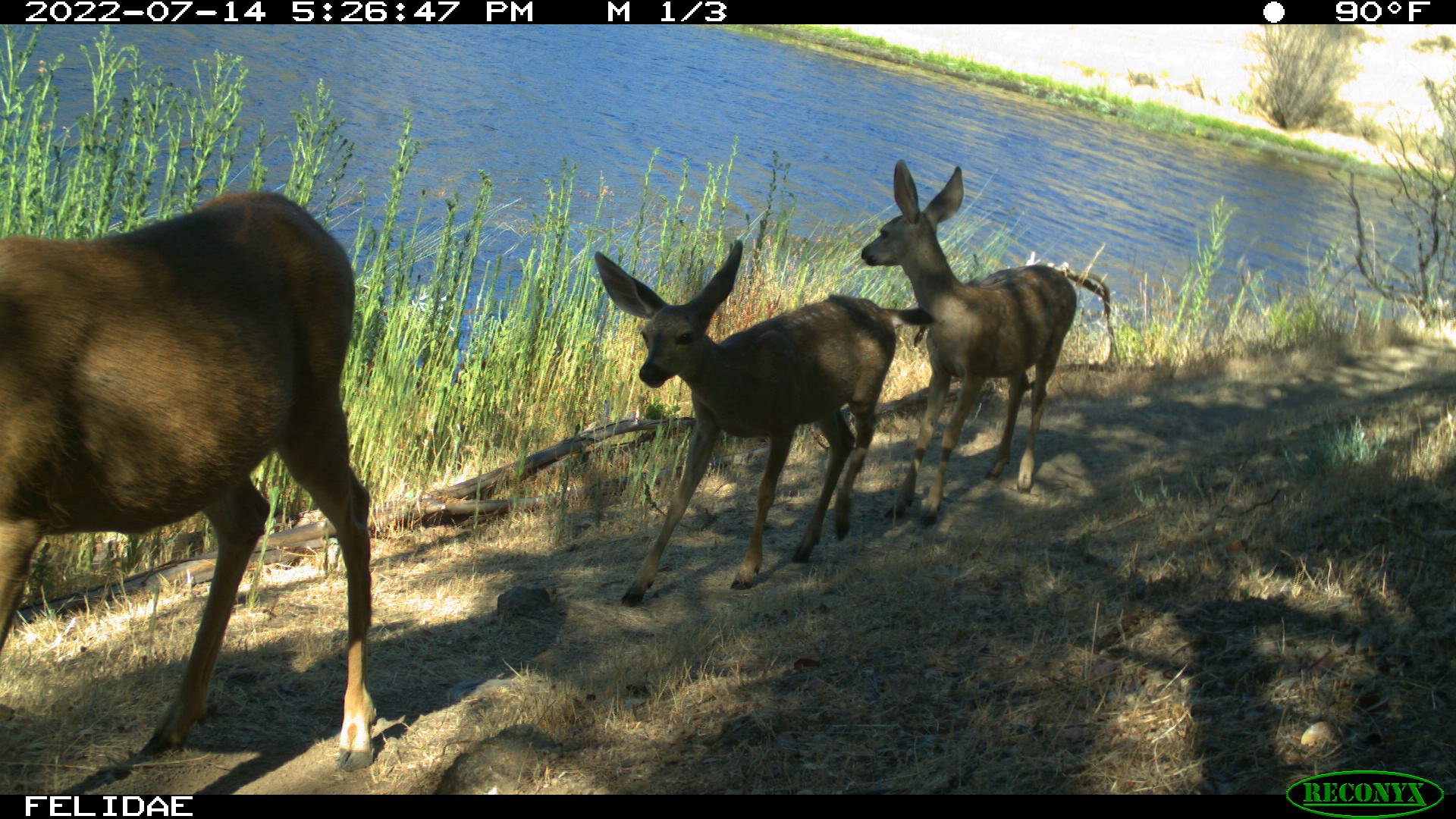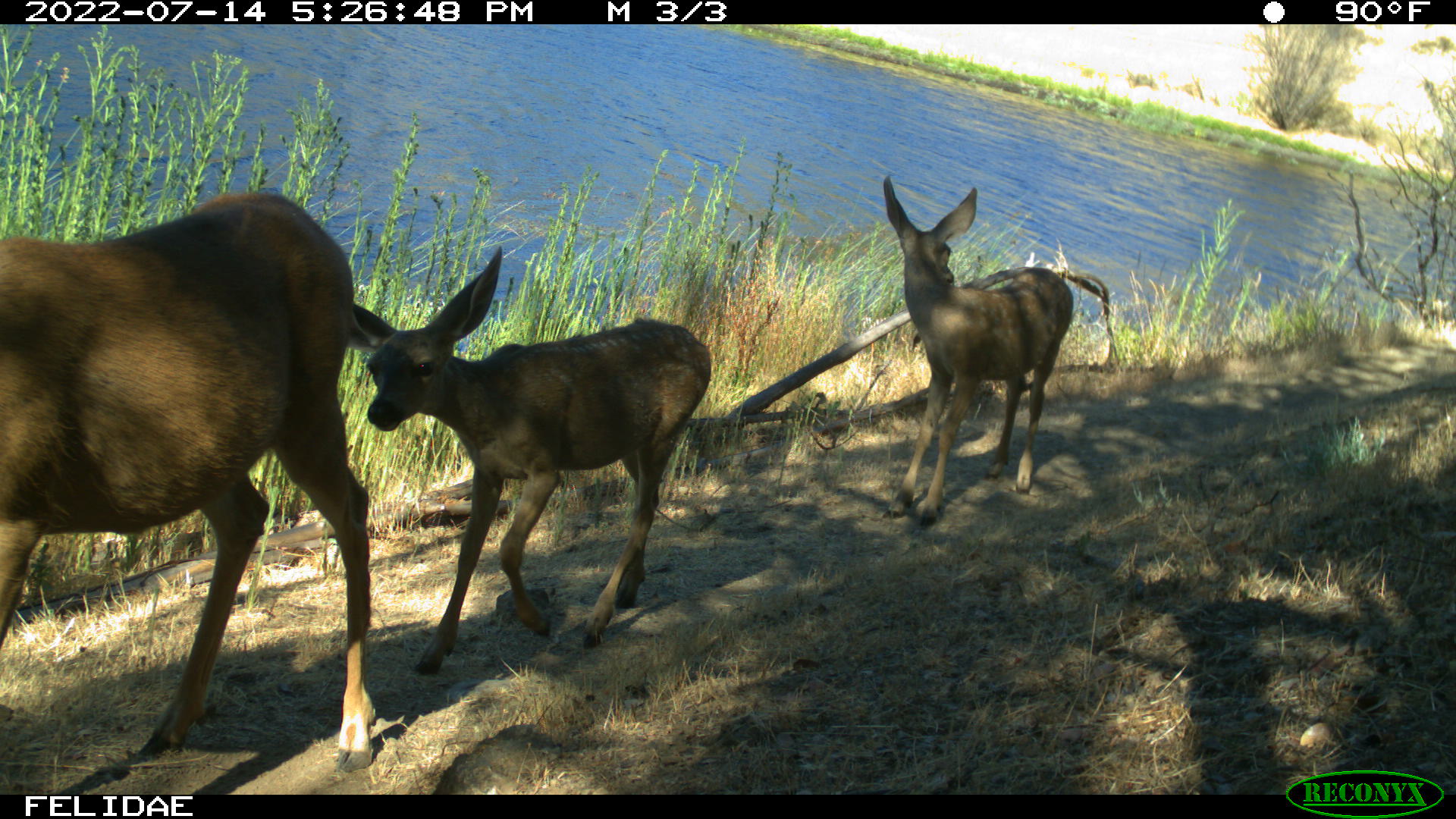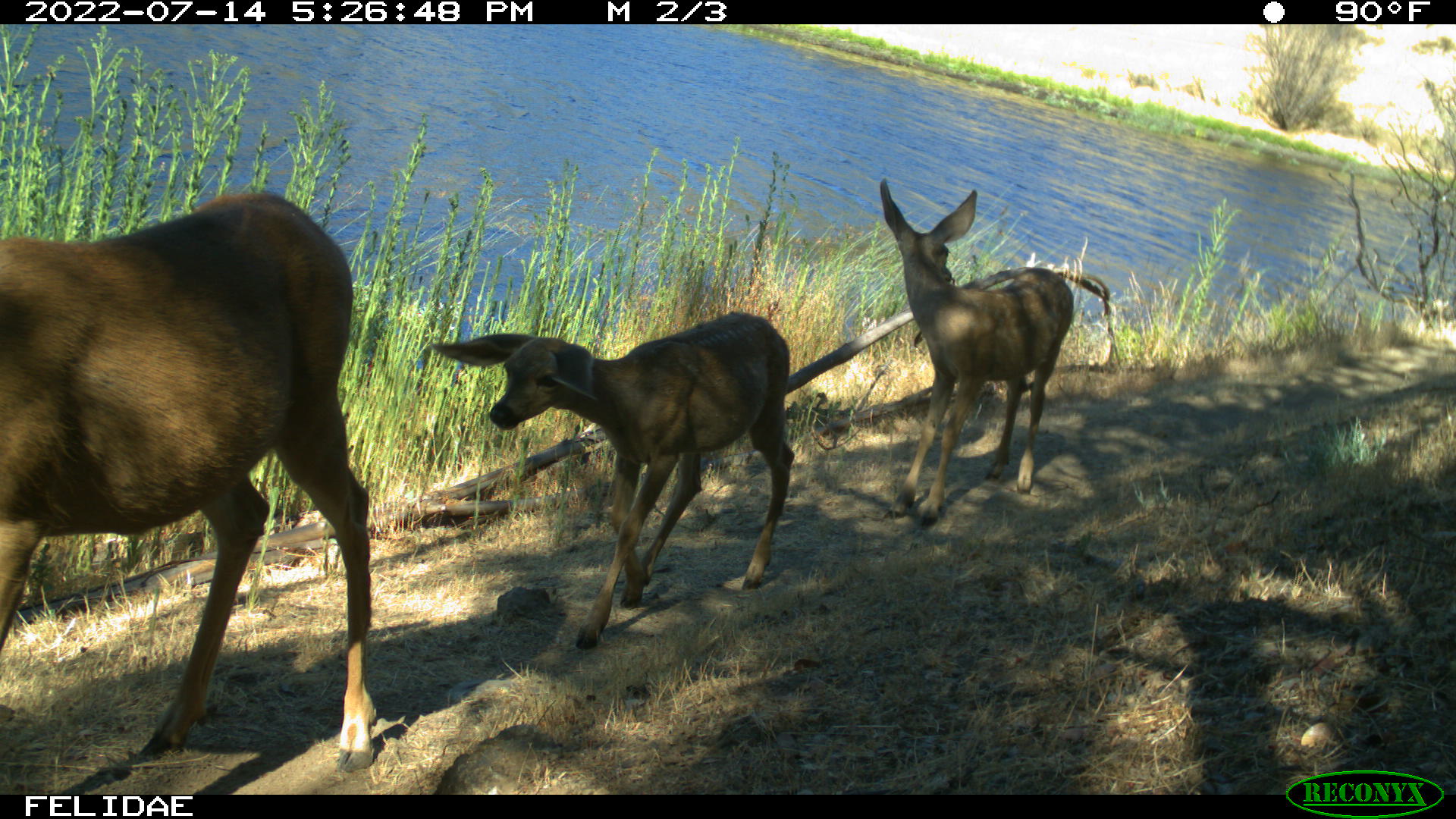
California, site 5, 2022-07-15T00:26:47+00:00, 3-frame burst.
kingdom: Animalia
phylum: Chordata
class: Mammalia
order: Artiodactyla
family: Cervidae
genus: Odocoileus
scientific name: Odocoileus hemionus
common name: mule deer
Mule deer (Odocoileus hemionus).